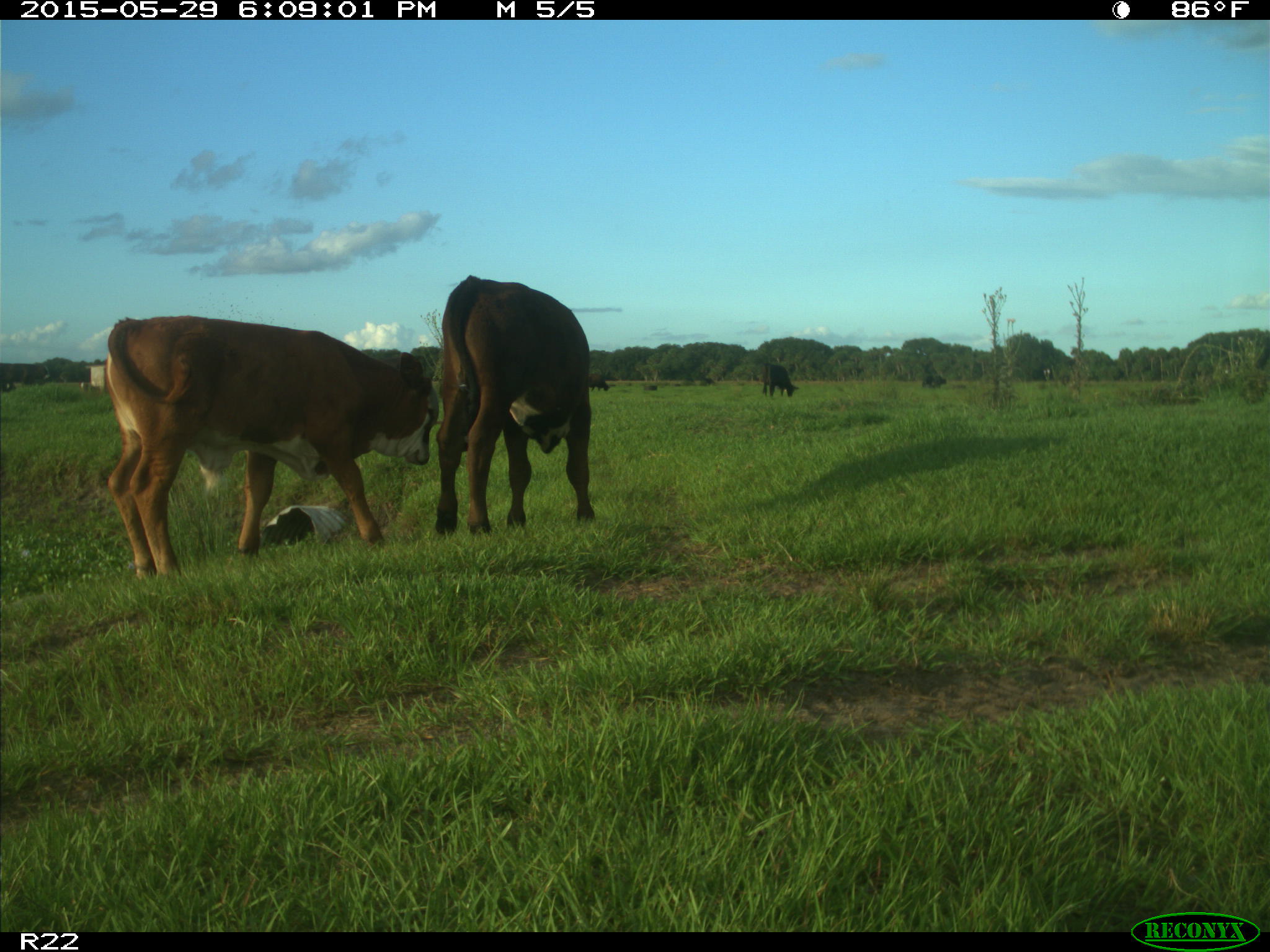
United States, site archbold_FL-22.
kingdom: Animalia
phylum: Chordata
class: Mammalia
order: Artiodactyla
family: Bovidae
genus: Bos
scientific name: Bos taurus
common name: domestic cow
Bos taurus (domestic cow).